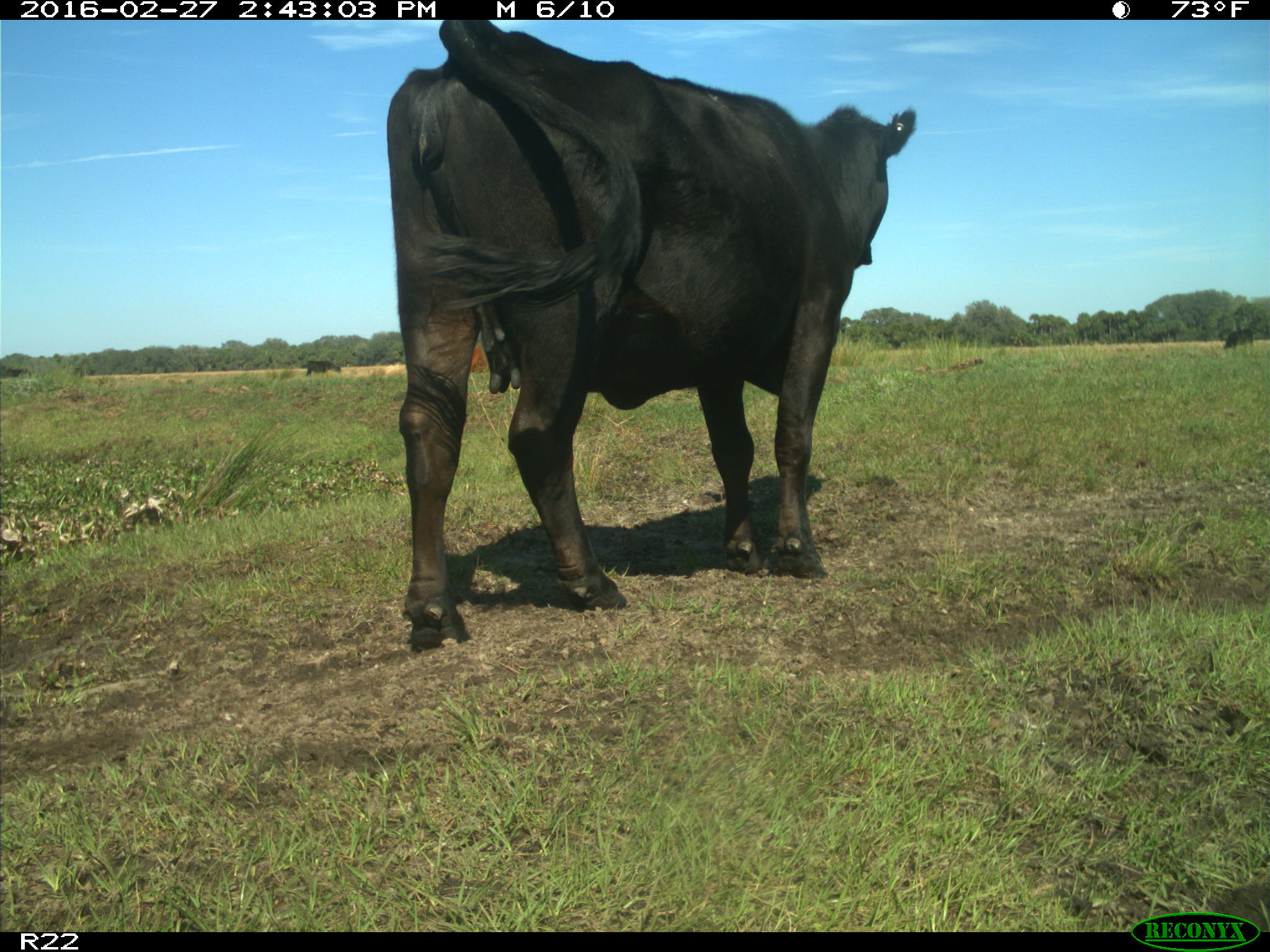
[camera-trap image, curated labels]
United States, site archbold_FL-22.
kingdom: Animalia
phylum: Chordata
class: Mammalia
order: Artiodactyla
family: Bovidae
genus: Bos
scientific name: Bos taurus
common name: domestic cow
Bos taurus (domestic cow).